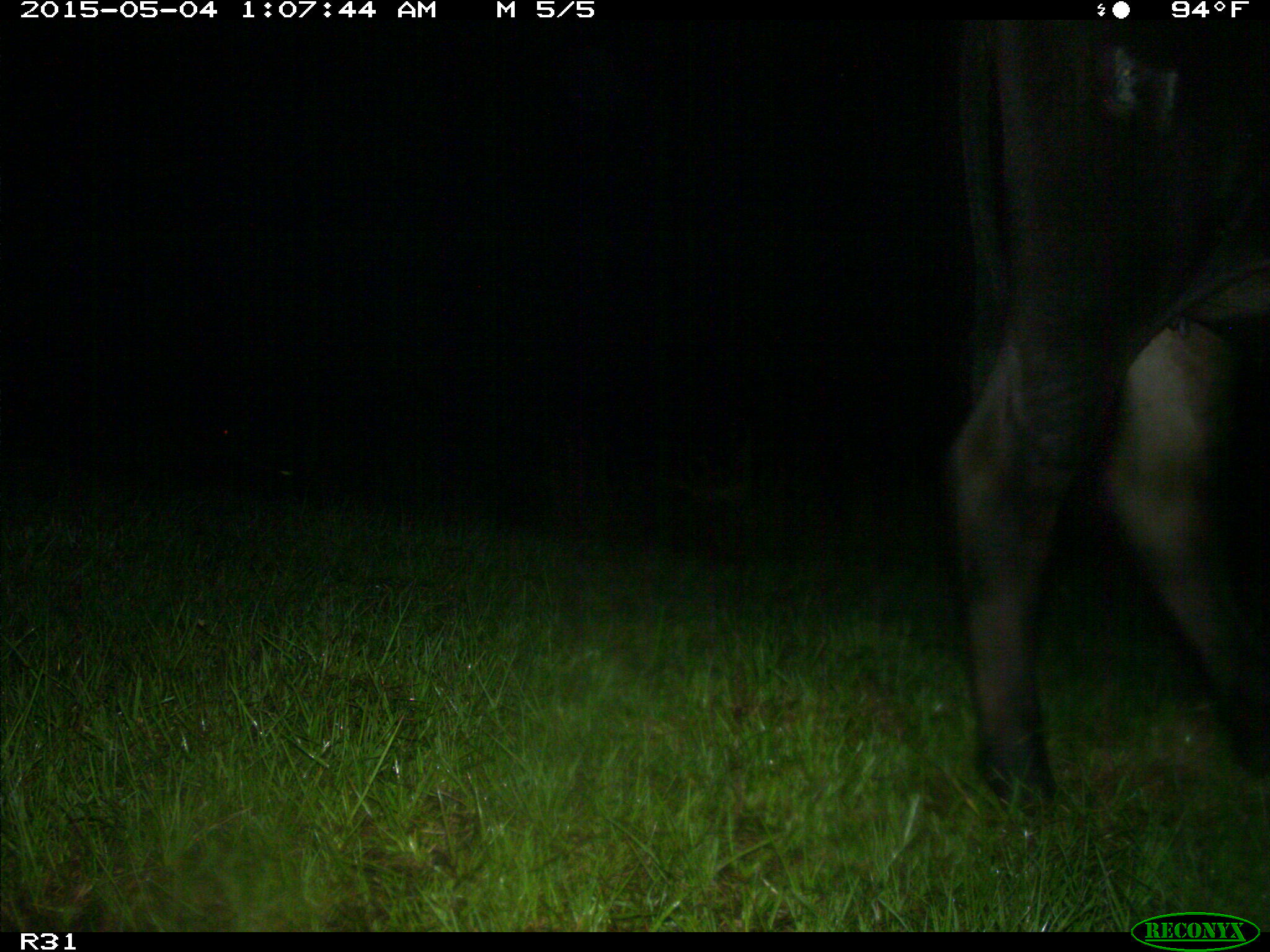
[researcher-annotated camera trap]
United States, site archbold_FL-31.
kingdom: Animalia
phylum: Chordata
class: Mammalia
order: Artiodactyla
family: Bovidae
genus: Bos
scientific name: Bos taurus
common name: domestic cow